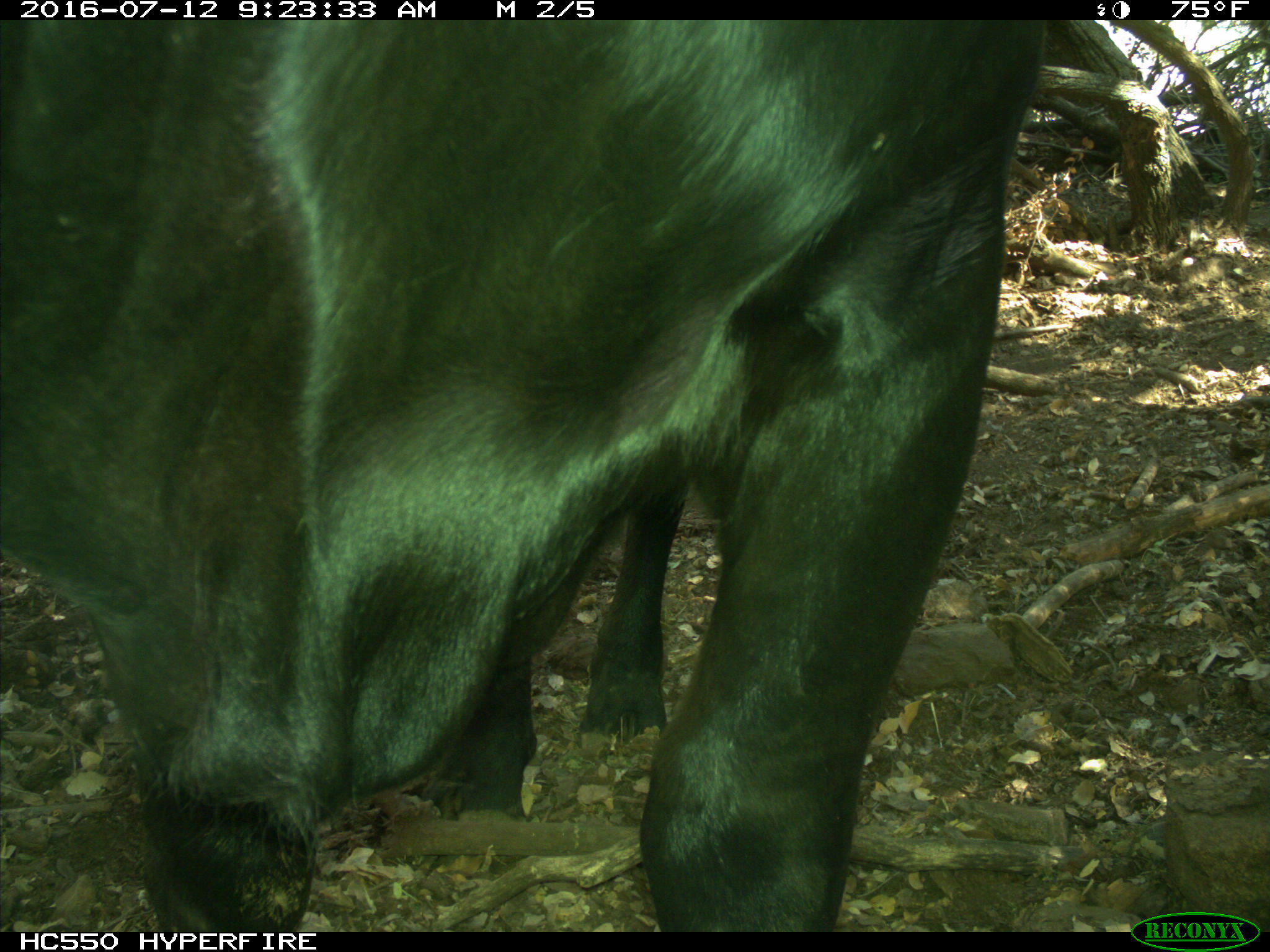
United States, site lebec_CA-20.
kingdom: Animalia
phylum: Chordata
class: Mammalia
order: Artiodactyla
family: Bovidae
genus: Bos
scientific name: Bos taurus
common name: domestic cow